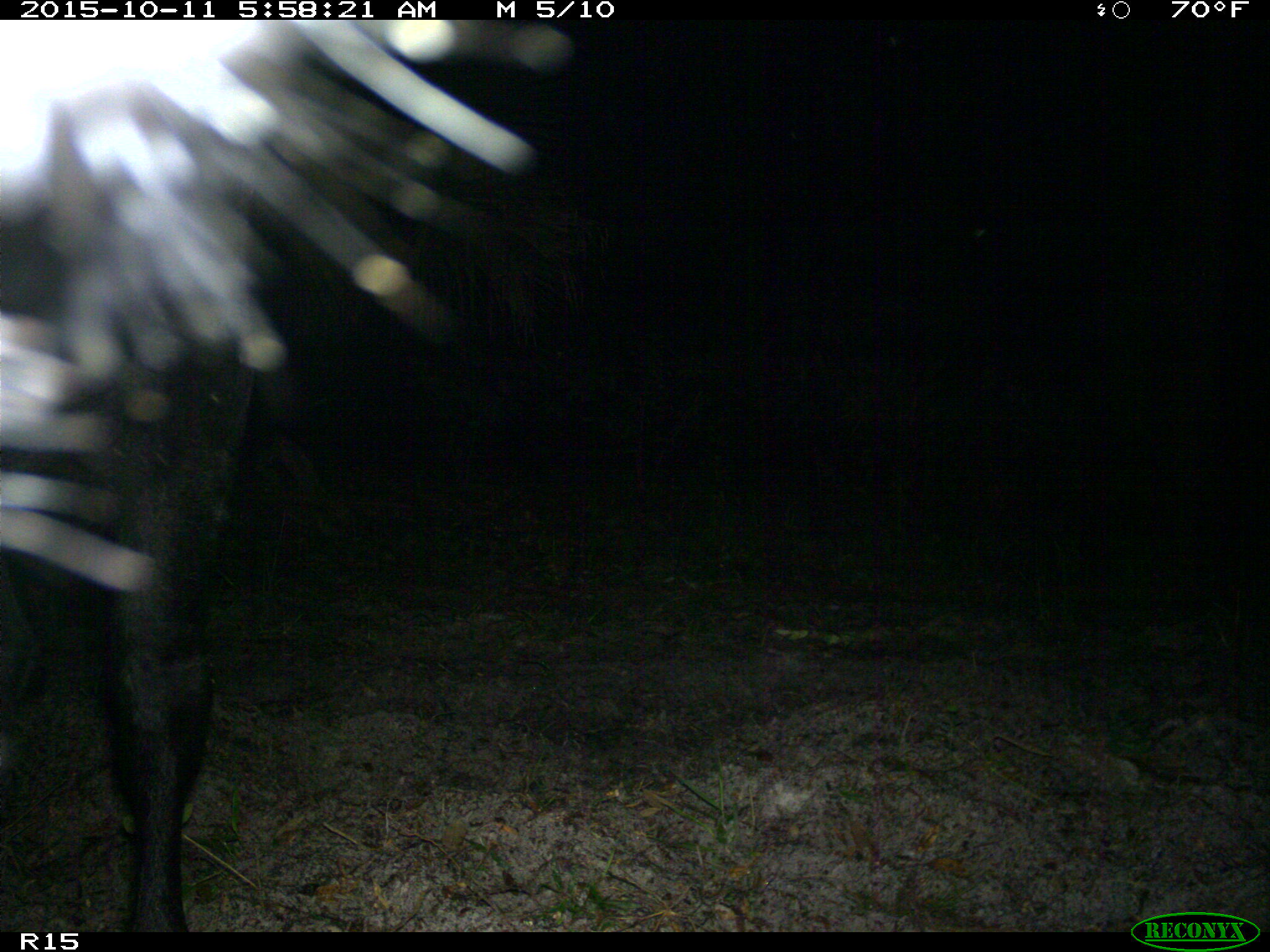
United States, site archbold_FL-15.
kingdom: Animalia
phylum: Chordata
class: Mammalia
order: Artiodactyla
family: Bovidae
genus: Bos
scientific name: Bos taurus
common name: domestic cow